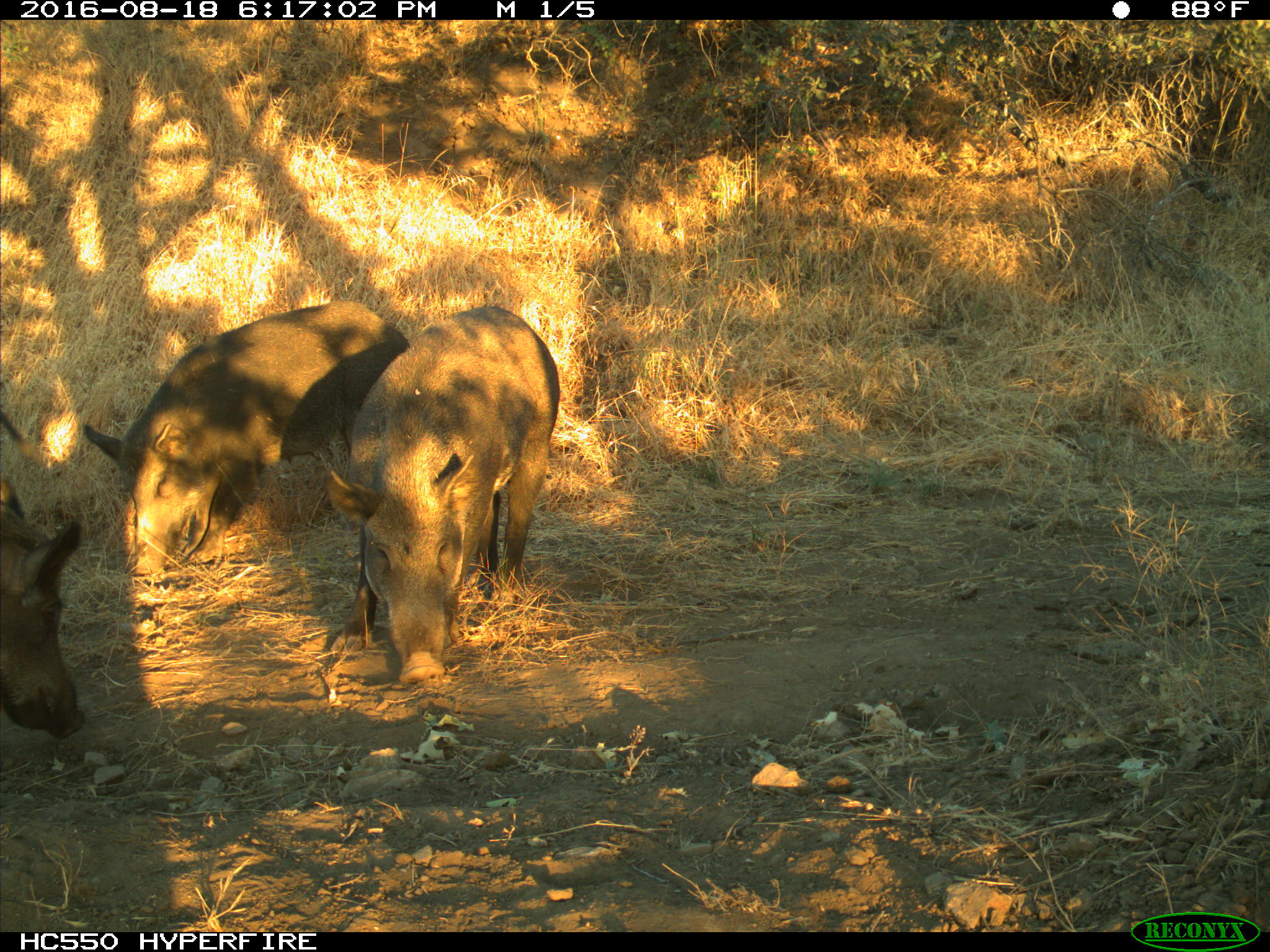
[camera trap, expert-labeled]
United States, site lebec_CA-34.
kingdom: Animalia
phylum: Chordata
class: Mammalia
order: Artiodactyla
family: Suidae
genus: Sus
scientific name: Sus scrofa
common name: wild boar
Sus scrofa (wild boar).